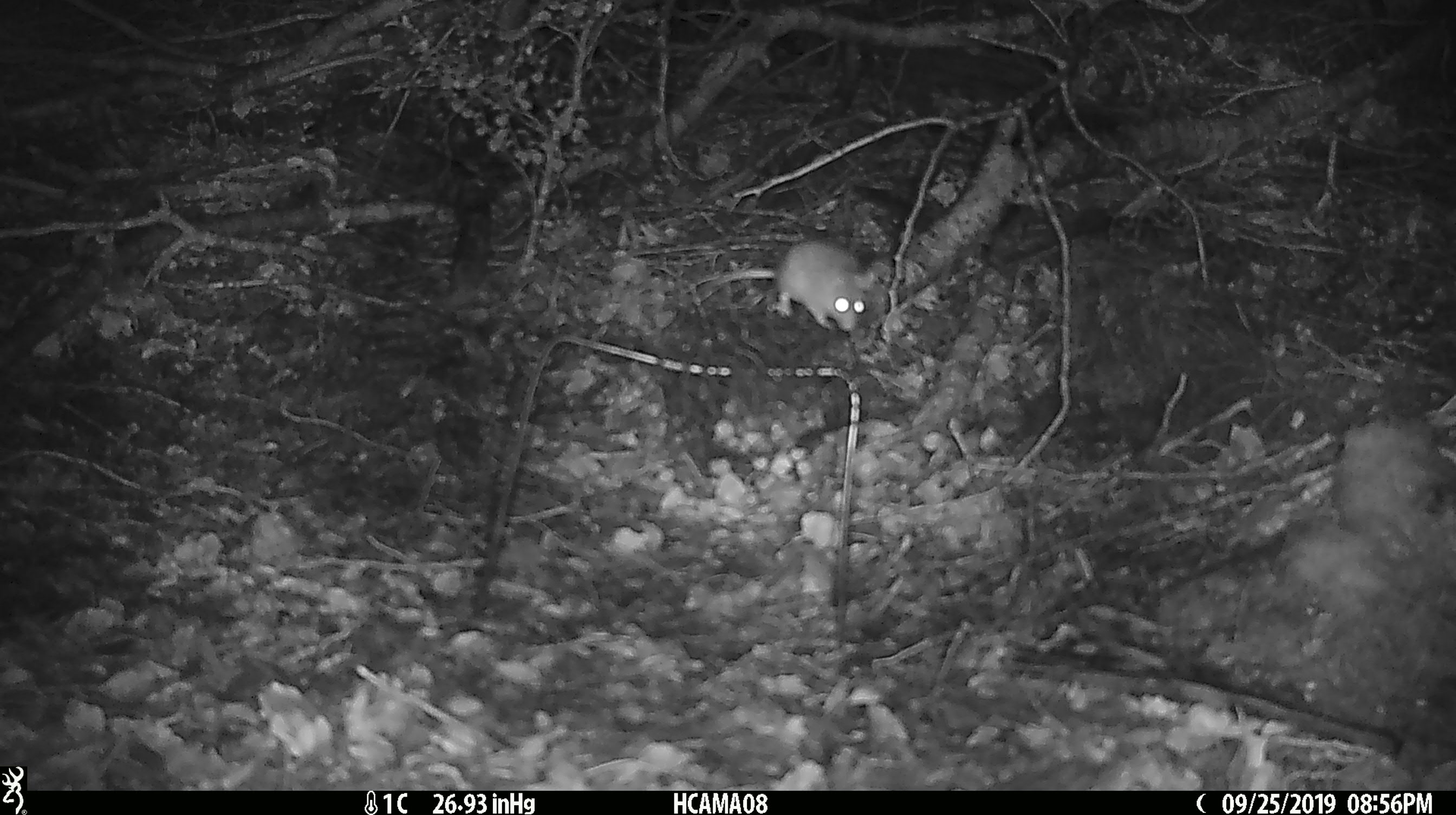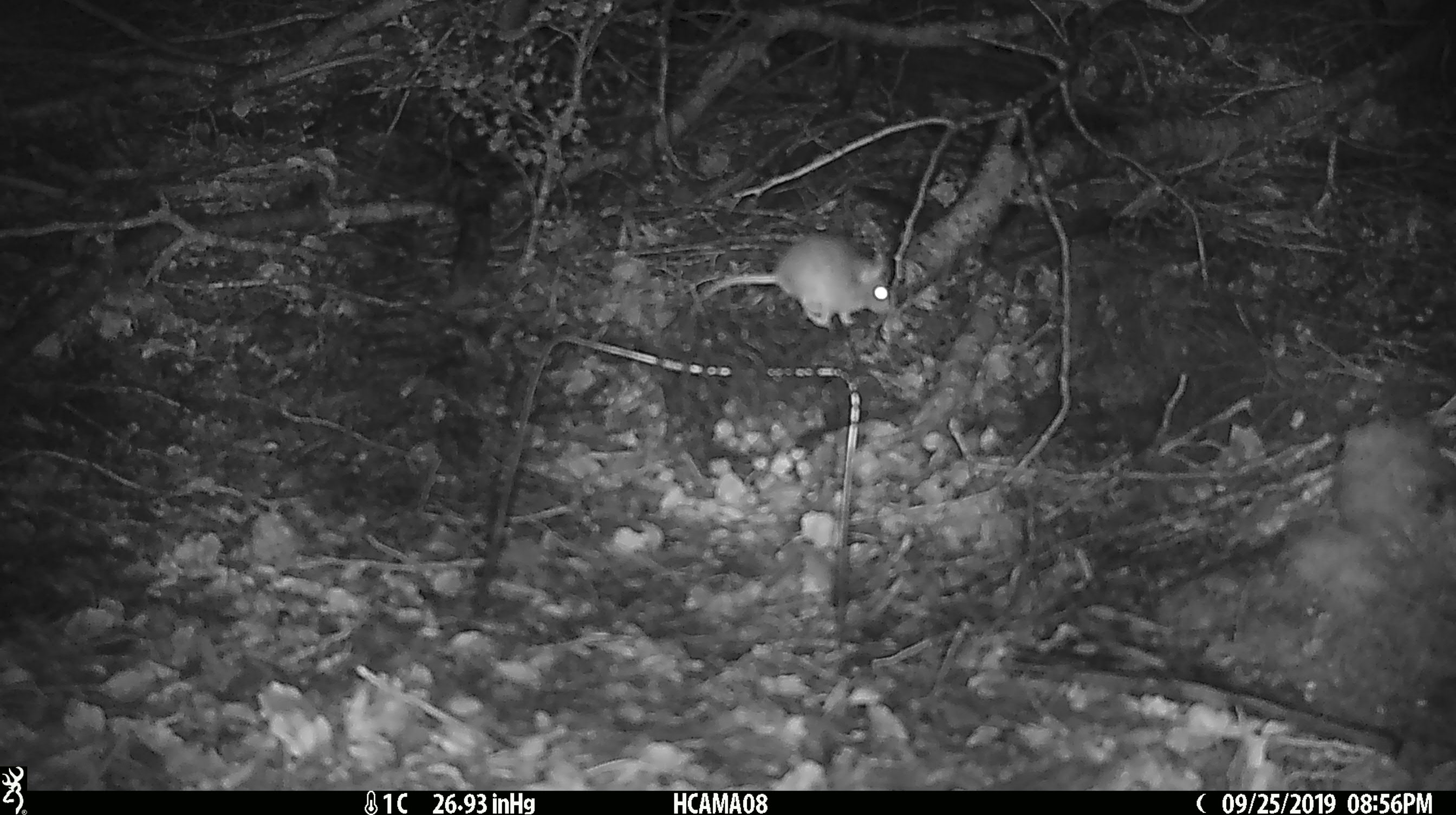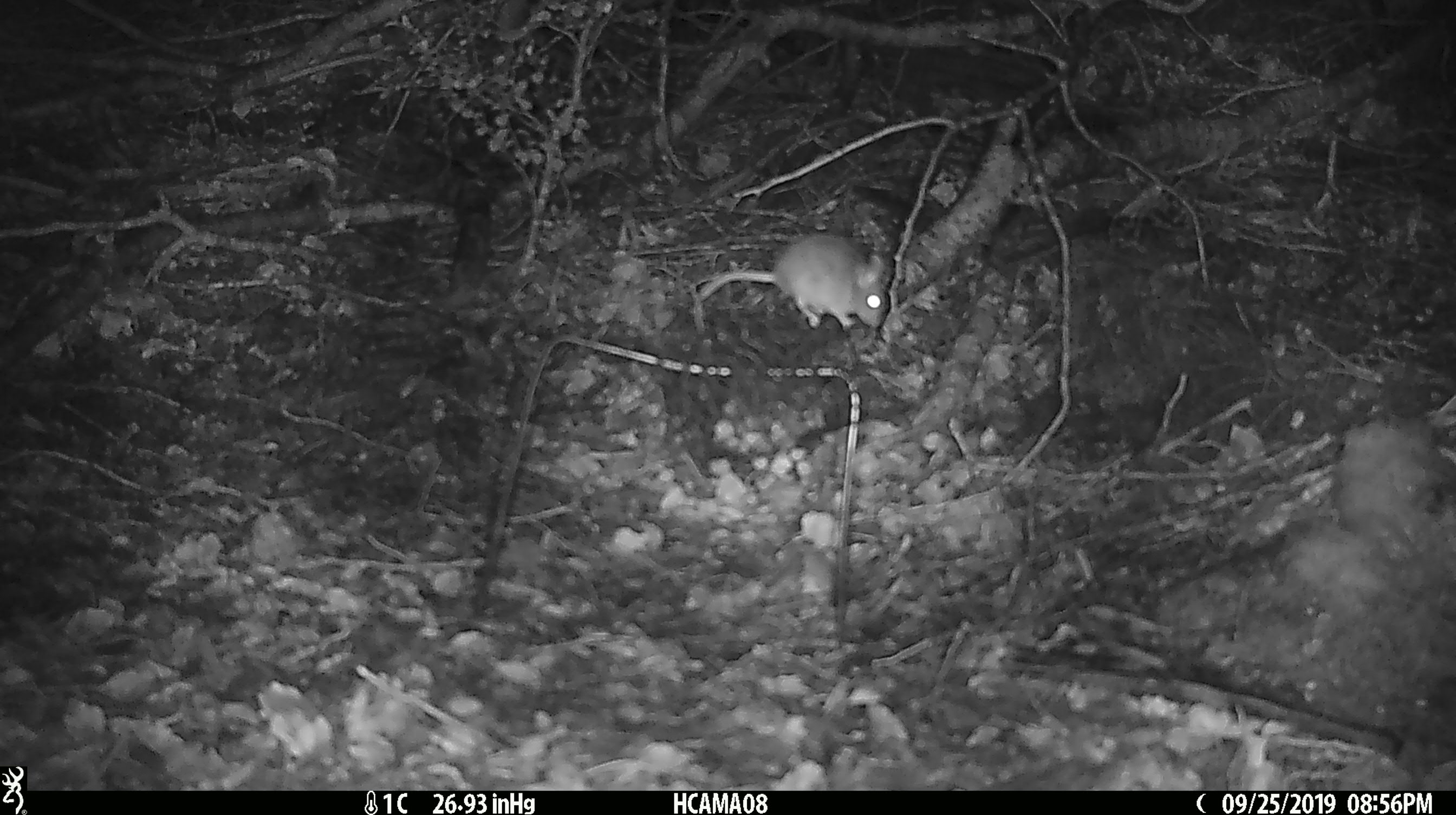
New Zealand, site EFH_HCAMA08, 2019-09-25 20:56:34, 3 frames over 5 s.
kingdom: Animalia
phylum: Chordata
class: Mammalia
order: Rodentia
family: Muridae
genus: Mus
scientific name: Mus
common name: mouse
Mouse (Mus).